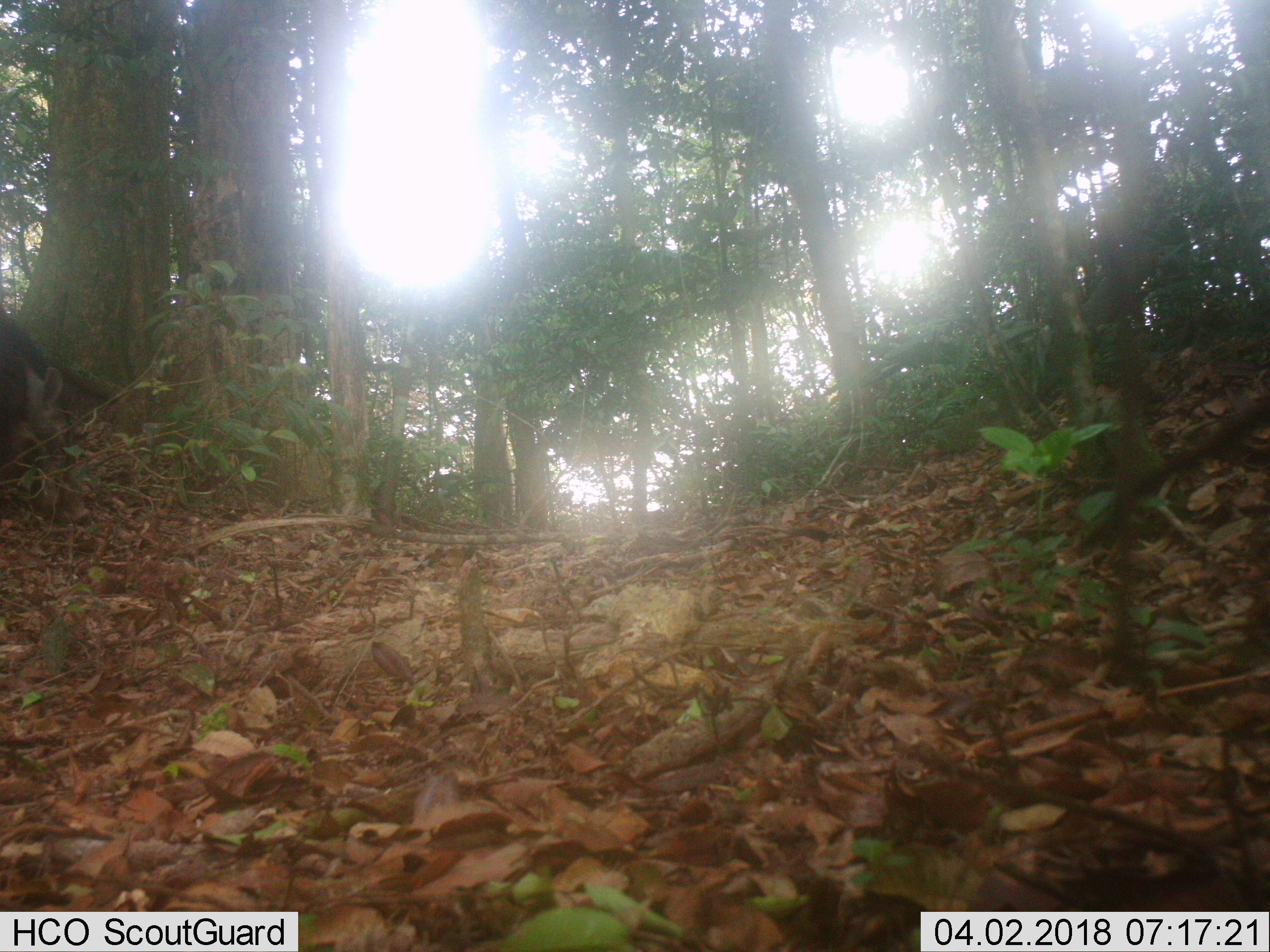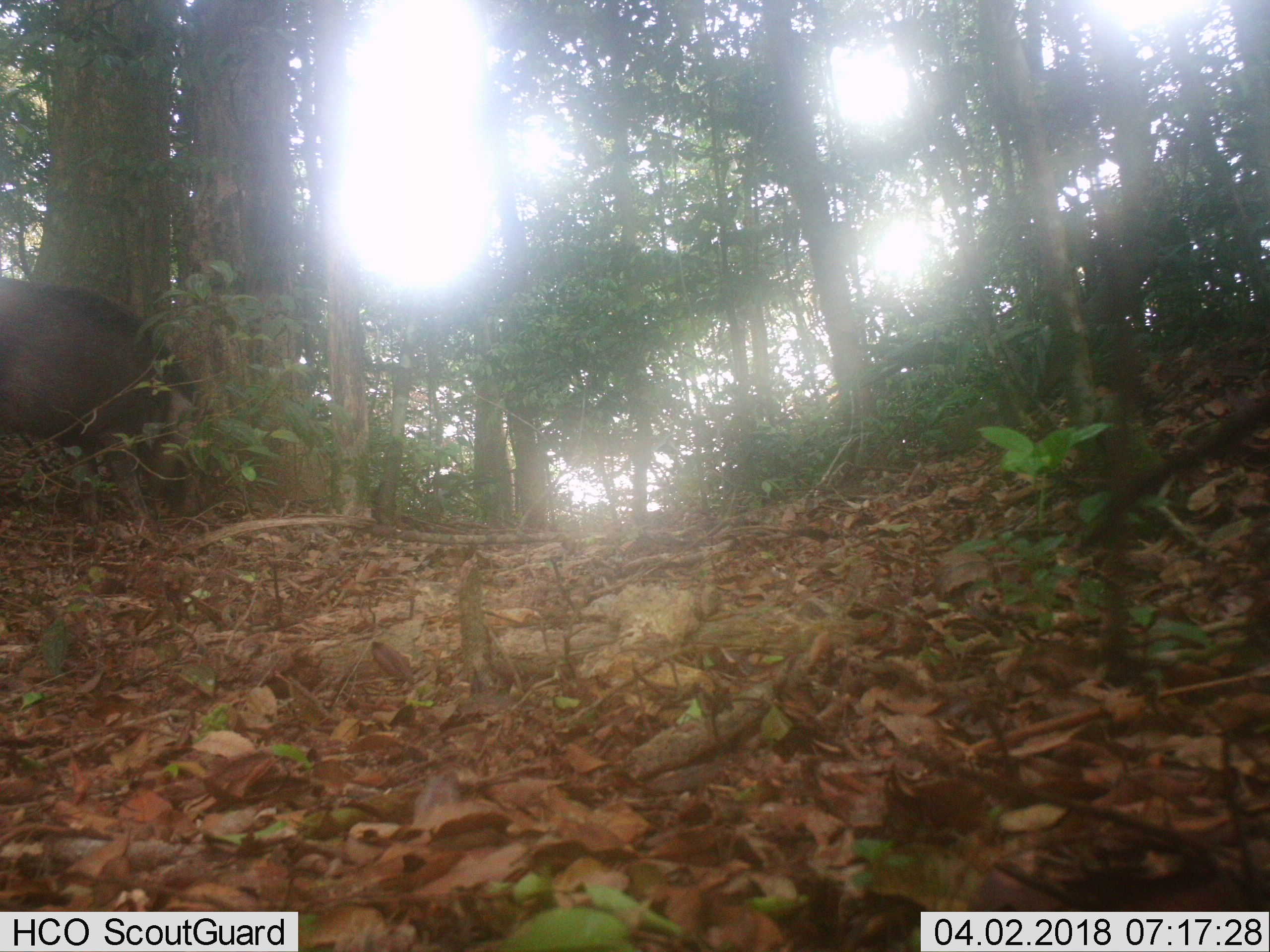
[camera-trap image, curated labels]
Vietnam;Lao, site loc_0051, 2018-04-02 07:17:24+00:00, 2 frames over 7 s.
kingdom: Animalia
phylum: Chordata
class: Mammalia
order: Artiodactyla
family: Suidae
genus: Sus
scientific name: Sus scrofa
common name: eurasian wild pig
Eurasian wild pig (Sus scrofa). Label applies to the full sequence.